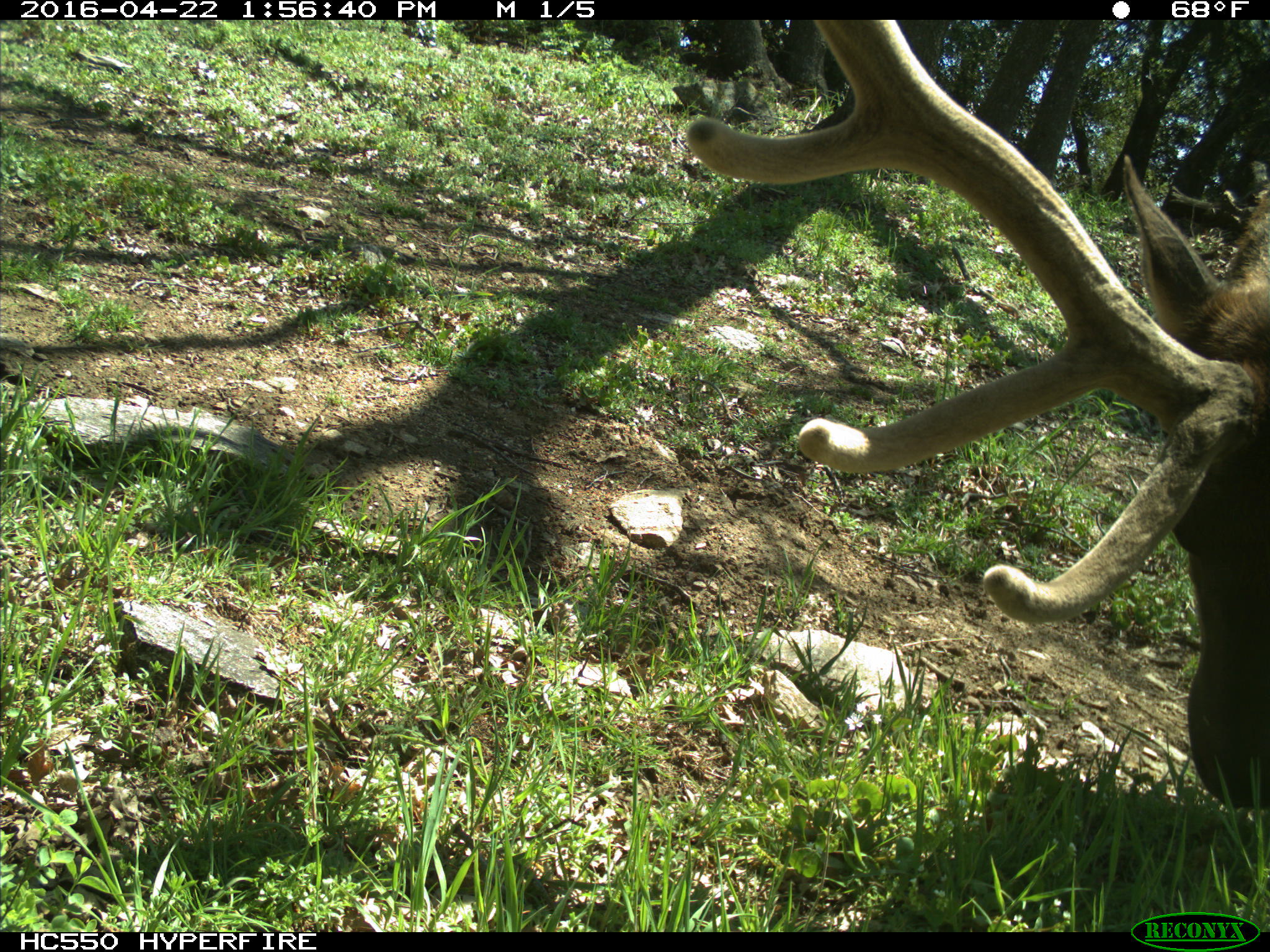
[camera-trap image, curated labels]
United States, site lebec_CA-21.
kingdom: Animalia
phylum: Chordata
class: Mammalia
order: Artiodactyla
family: Cervidae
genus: Cervus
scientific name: Cervus canadensis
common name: elk